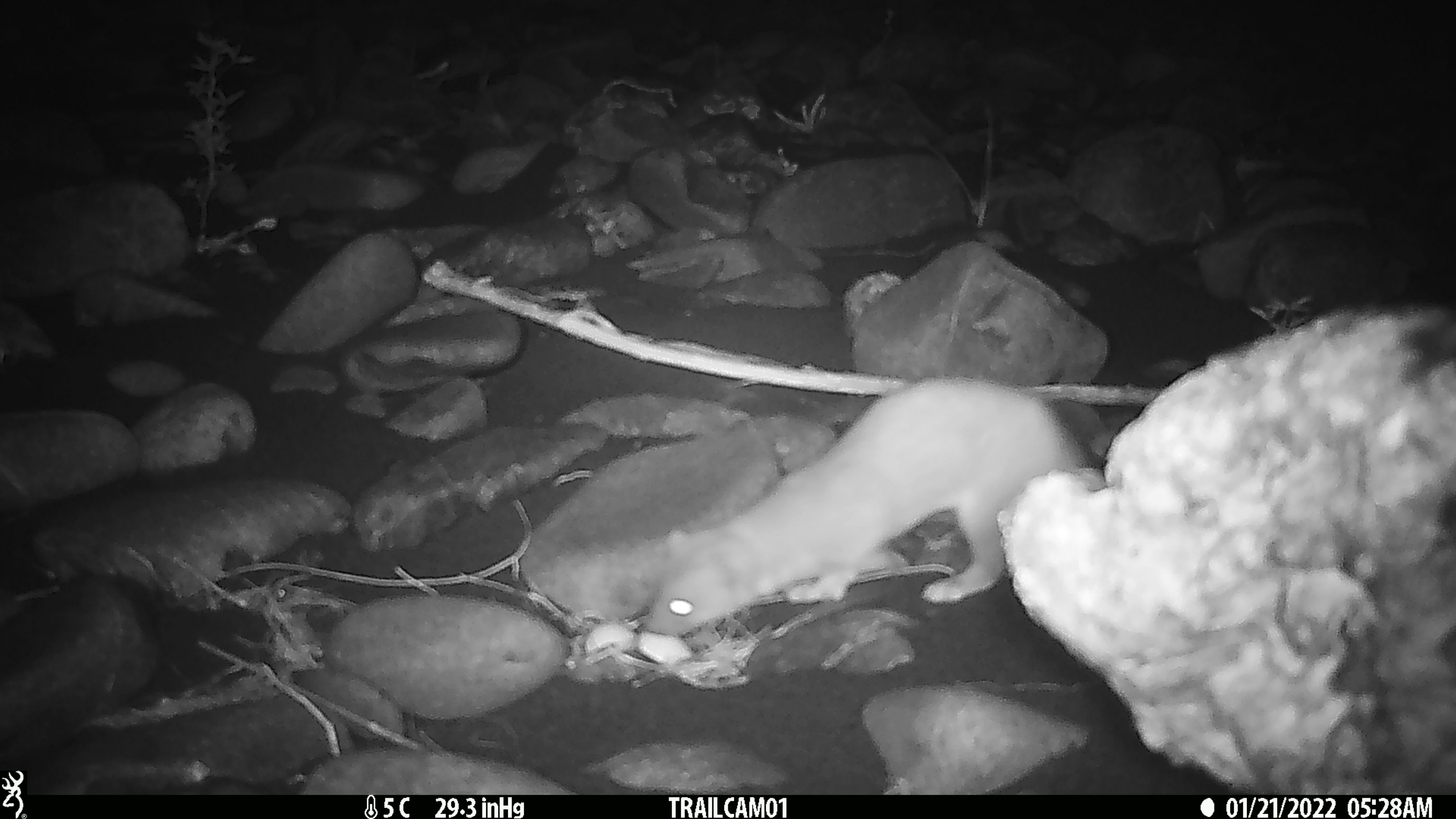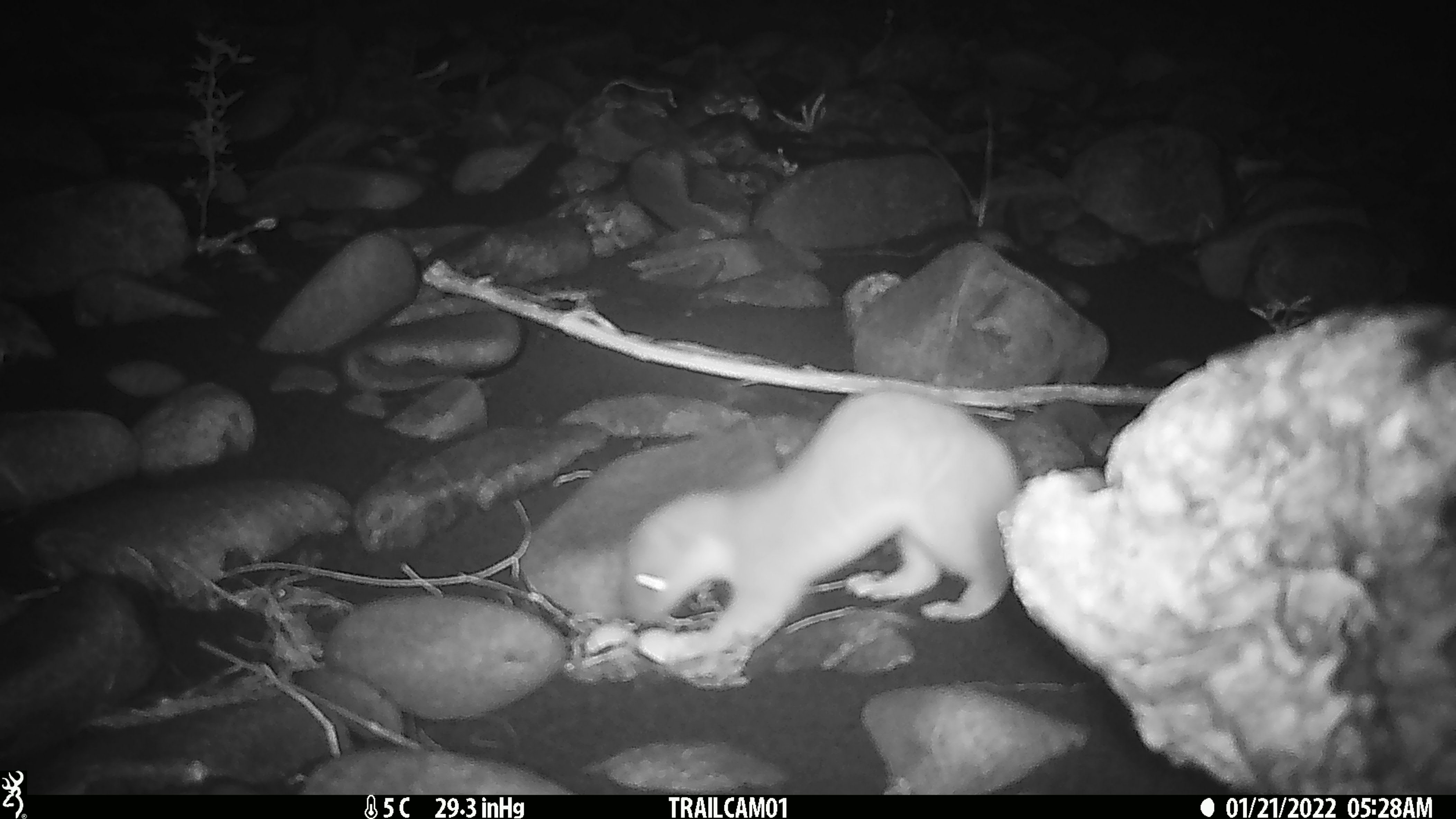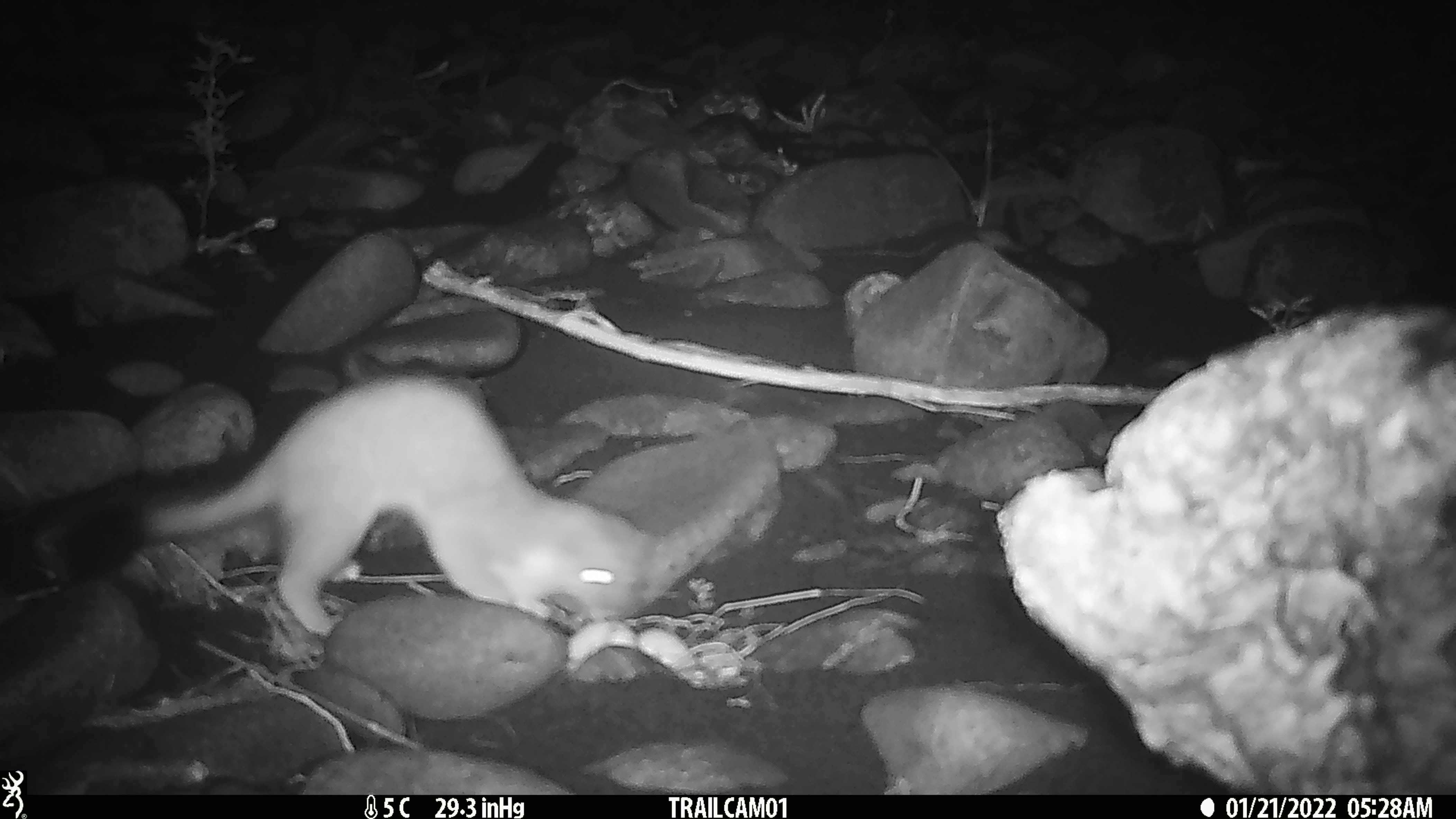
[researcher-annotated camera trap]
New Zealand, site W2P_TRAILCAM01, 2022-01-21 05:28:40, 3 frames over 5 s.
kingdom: Animalia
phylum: Chordata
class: Mammalia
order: Carnivora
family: Mustelidae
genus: Mustela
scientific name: Mustela erminea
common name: stoat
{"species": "stoat (Mustela erminea)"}